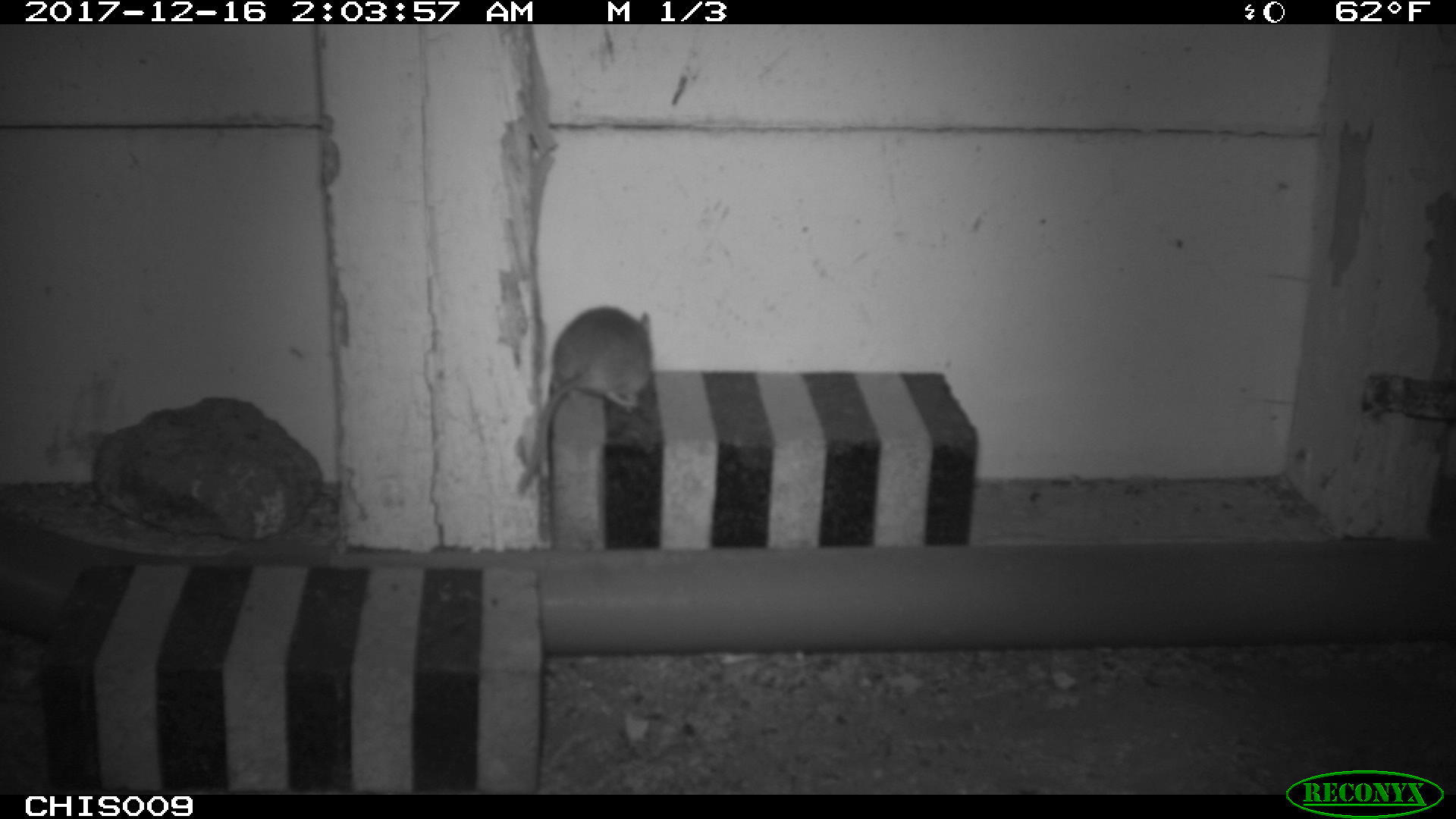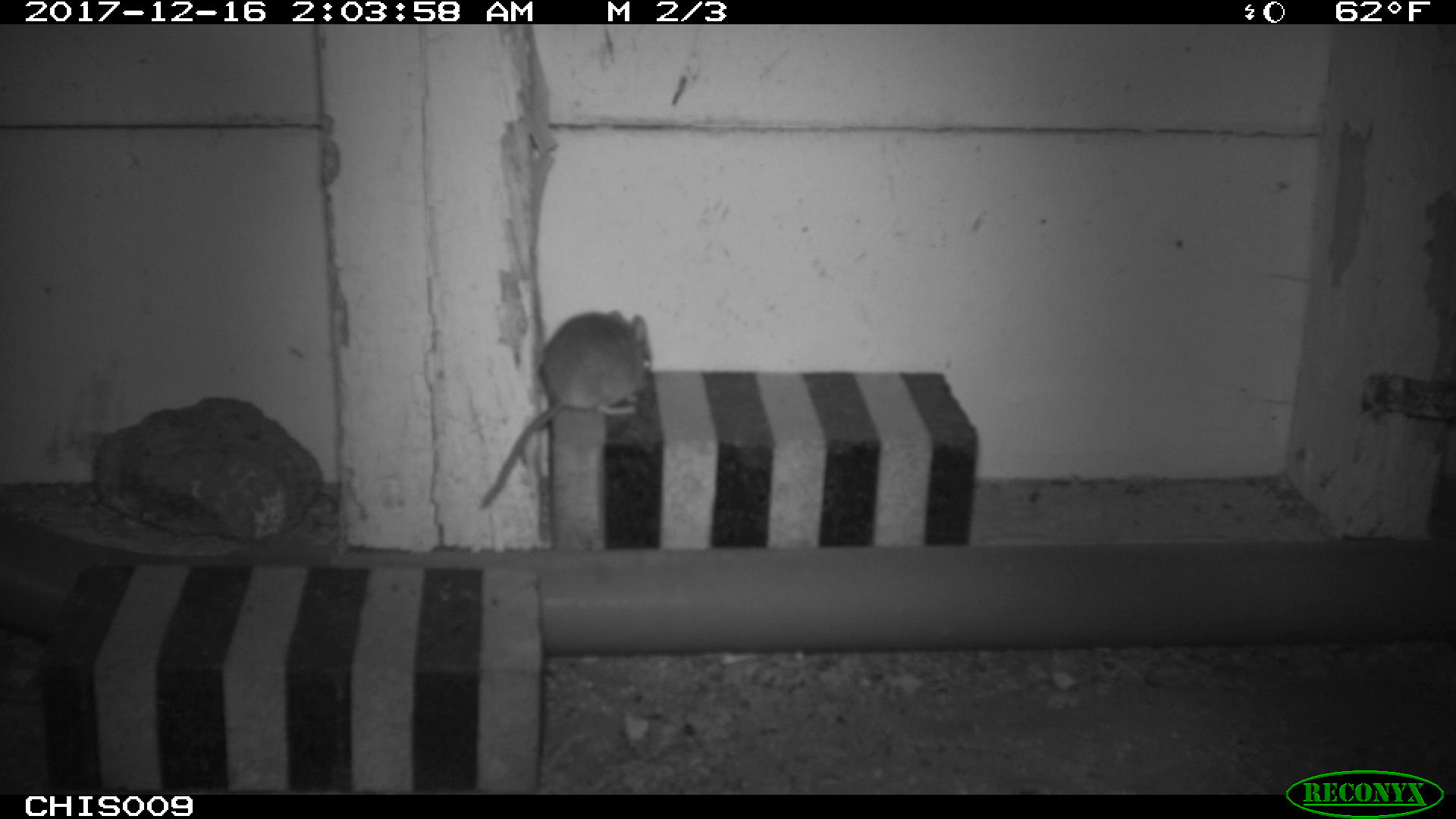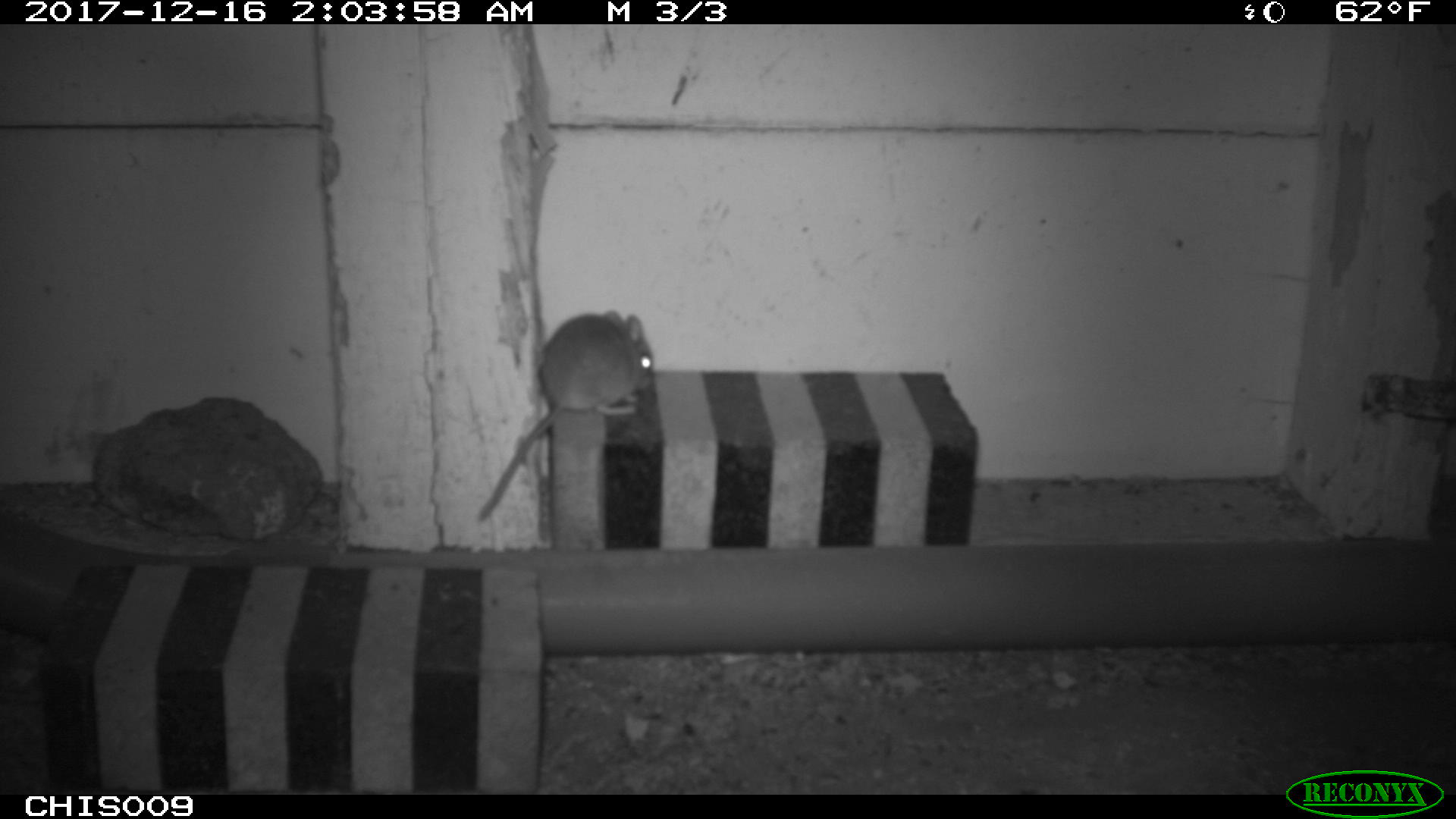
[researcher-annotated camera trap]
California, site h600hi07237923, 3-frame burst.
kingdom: Animalia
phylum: Chordata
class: Mammalia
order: Rodentia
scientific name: Rodentia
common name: rodent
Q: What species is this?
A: Rodent (Rodentia).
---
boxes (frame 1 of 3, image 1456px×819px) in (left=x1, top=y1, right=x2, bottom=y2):
rodent: (left=515, top=305, right=652, bottom=497)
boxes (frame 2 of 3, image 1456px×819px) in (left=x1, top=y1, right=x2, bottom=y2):
rodent: (left=480, top=309, right=651, bottom=510)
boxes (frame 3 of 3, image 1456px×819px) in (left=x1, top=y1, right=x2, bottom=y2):
rodent: (left=475, top=309, right=654, bottom=522)